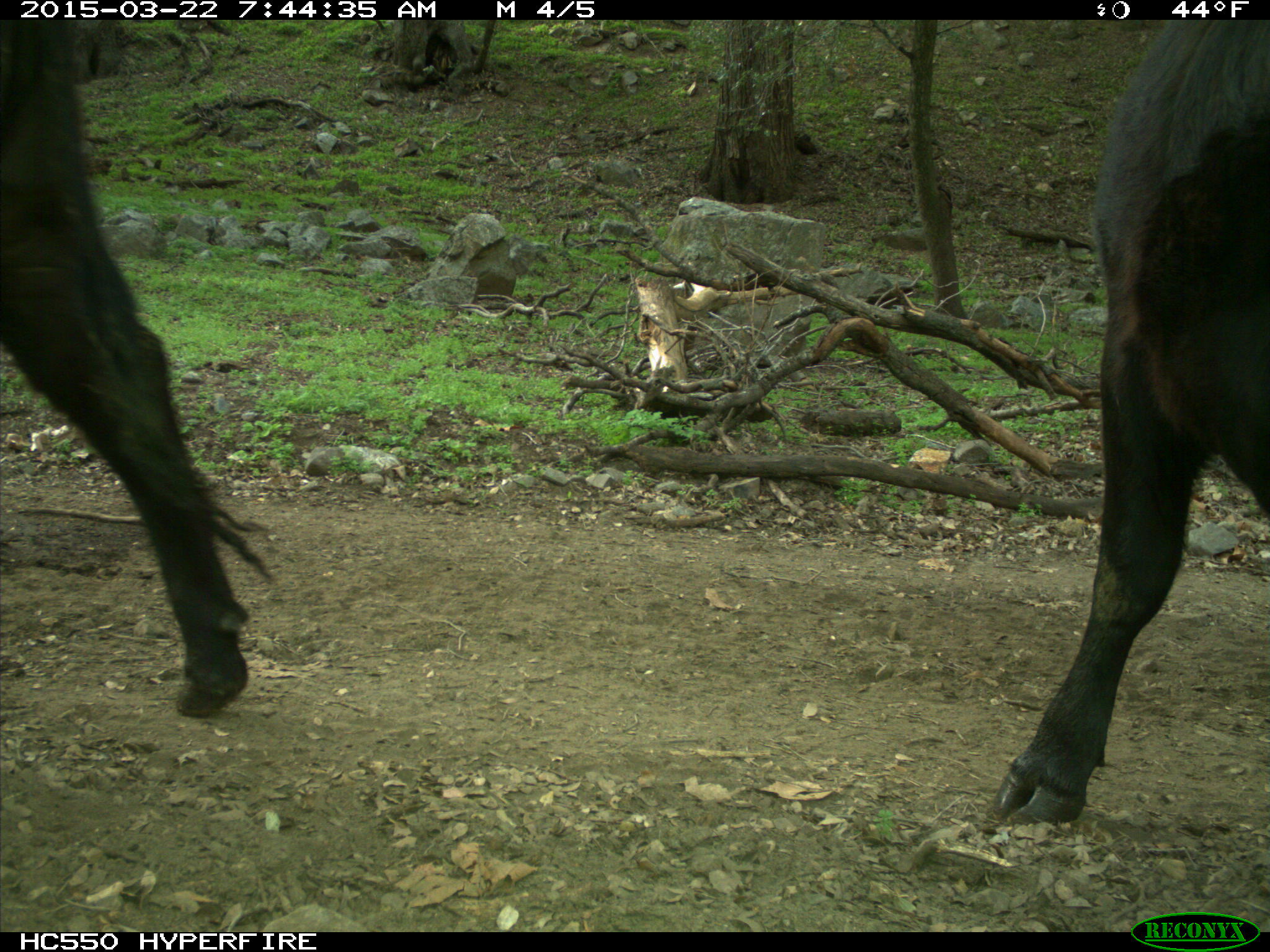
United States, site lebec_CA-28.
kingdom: Animalia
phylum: Chordata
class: Mammalia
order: Artiodactyla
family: Bovidae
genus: Bos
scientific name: Bos taurus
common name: domestic cow